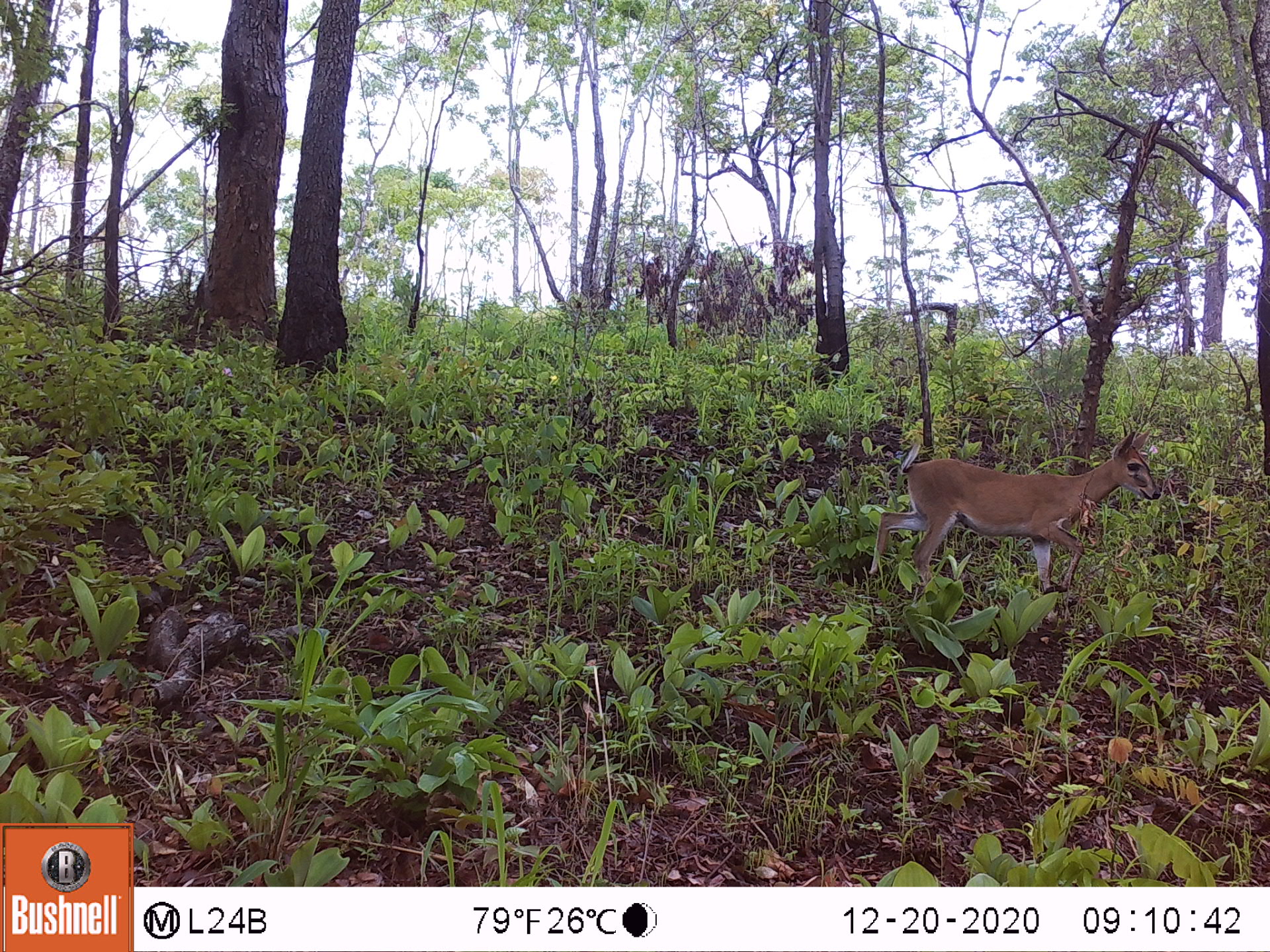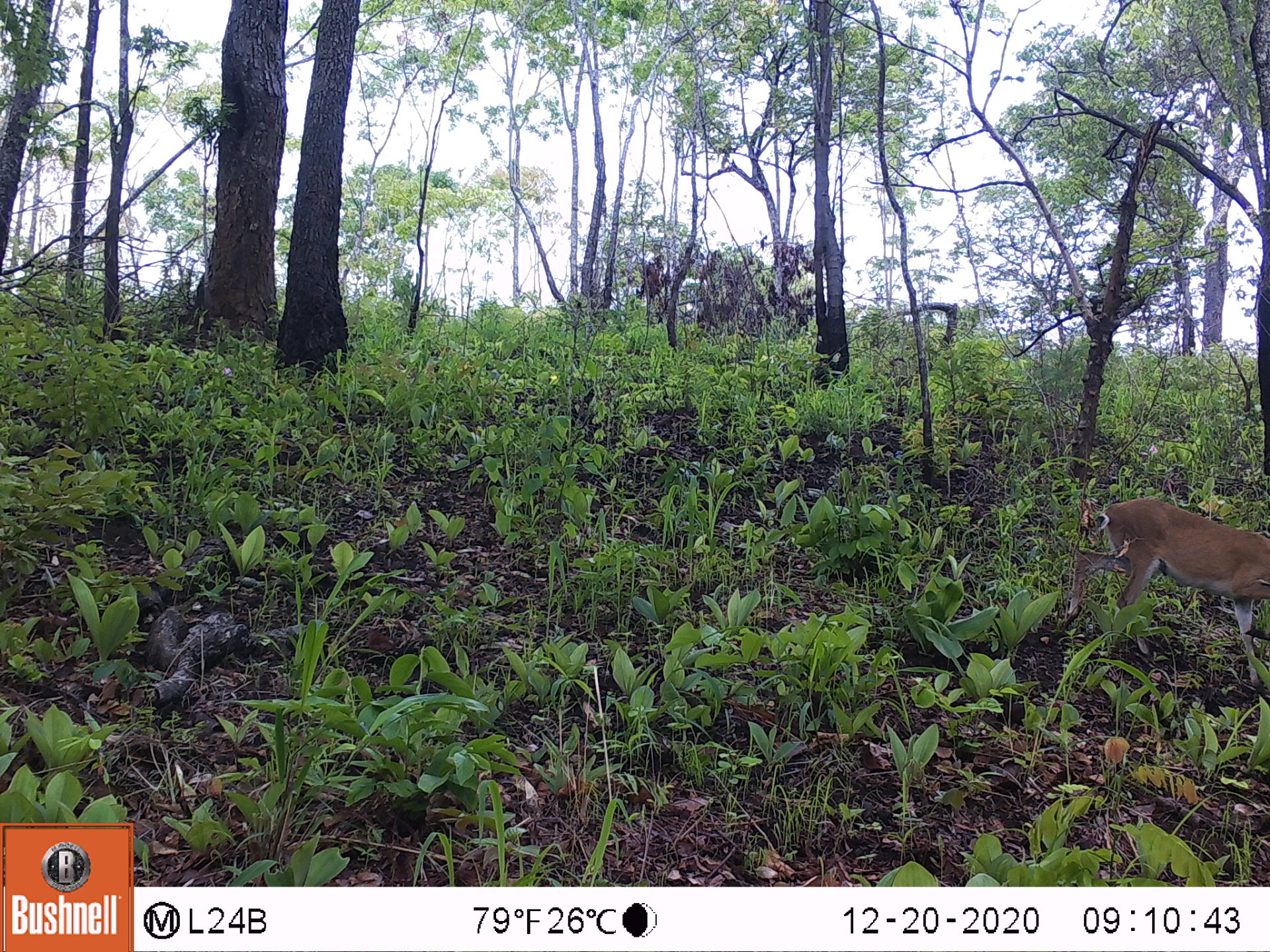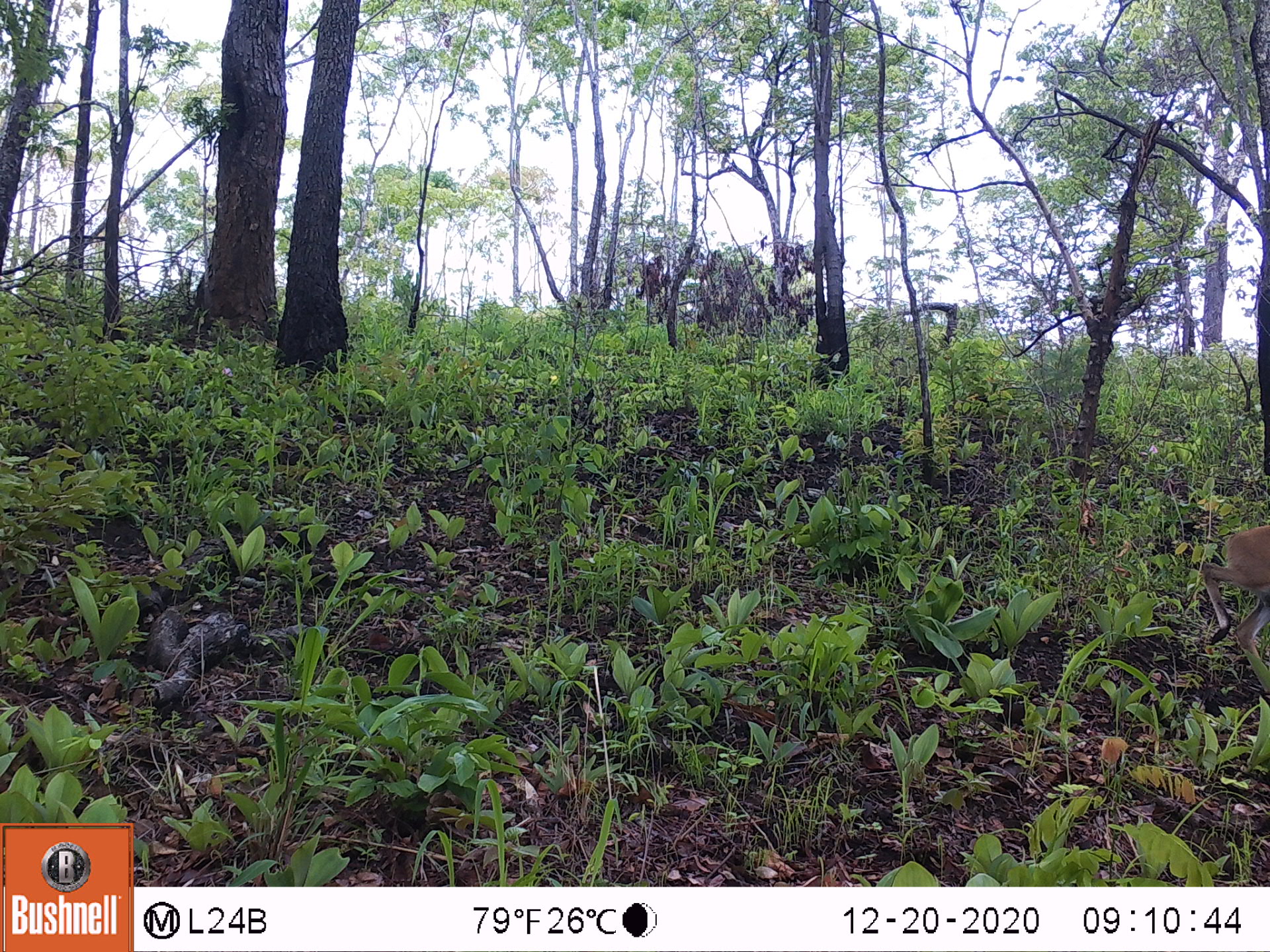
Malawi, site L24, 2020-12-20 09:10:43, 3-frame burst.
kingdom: Animalia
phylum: Chordata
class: Mammalia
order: Artiodactyla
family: Bovidae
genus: Sylvicapra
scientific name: Sylvicapra grimmia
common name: common duiker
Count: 1.